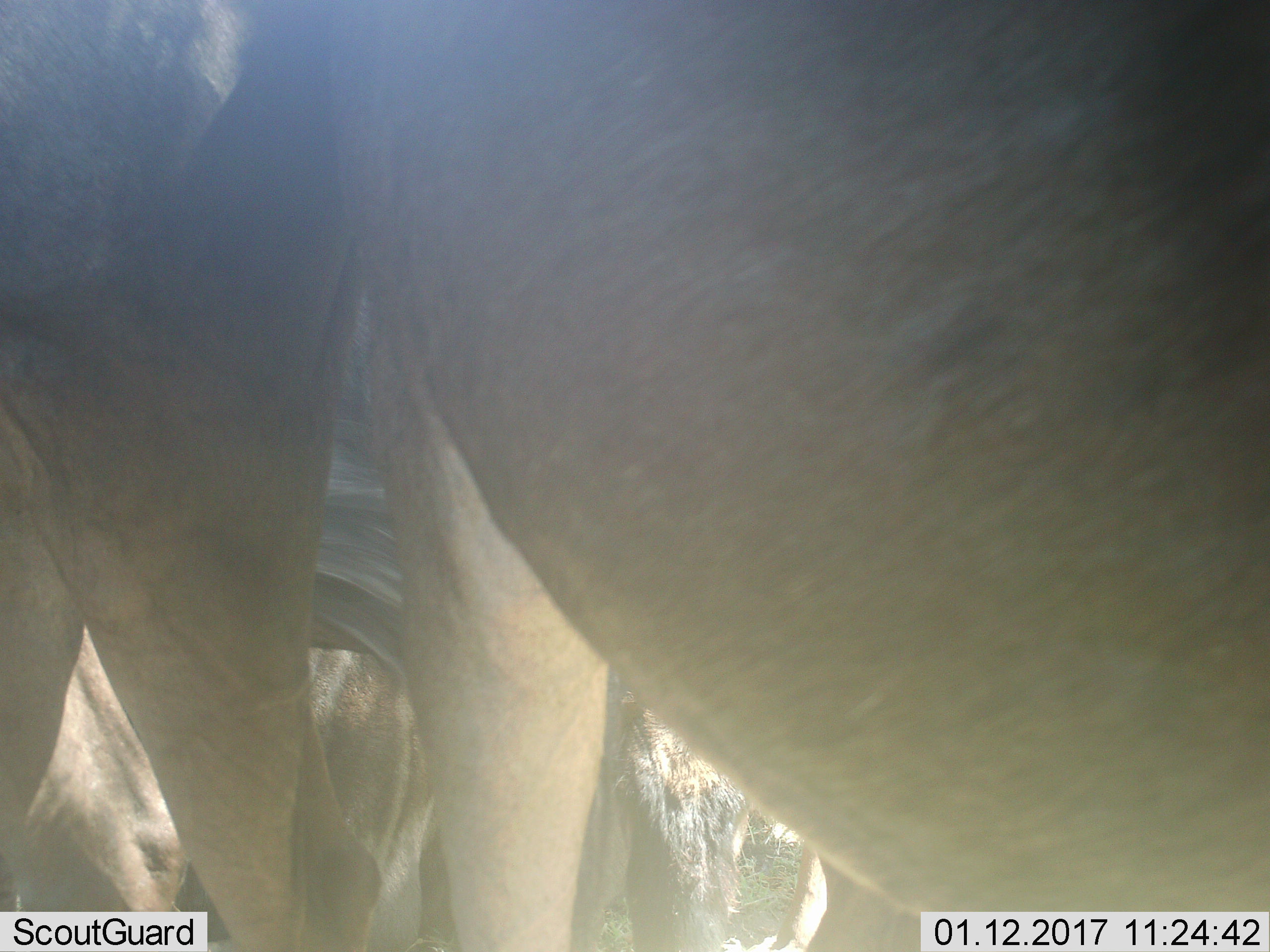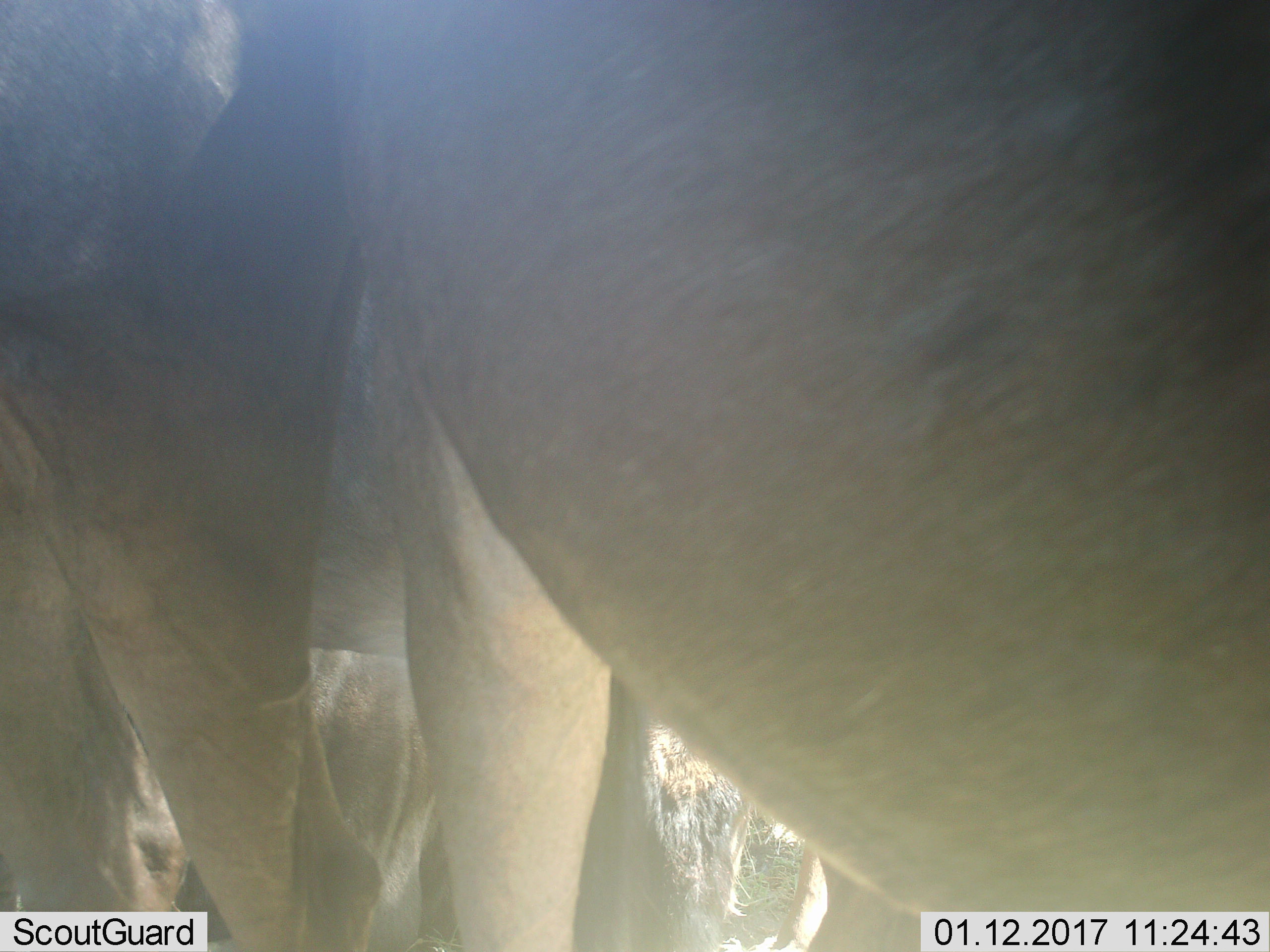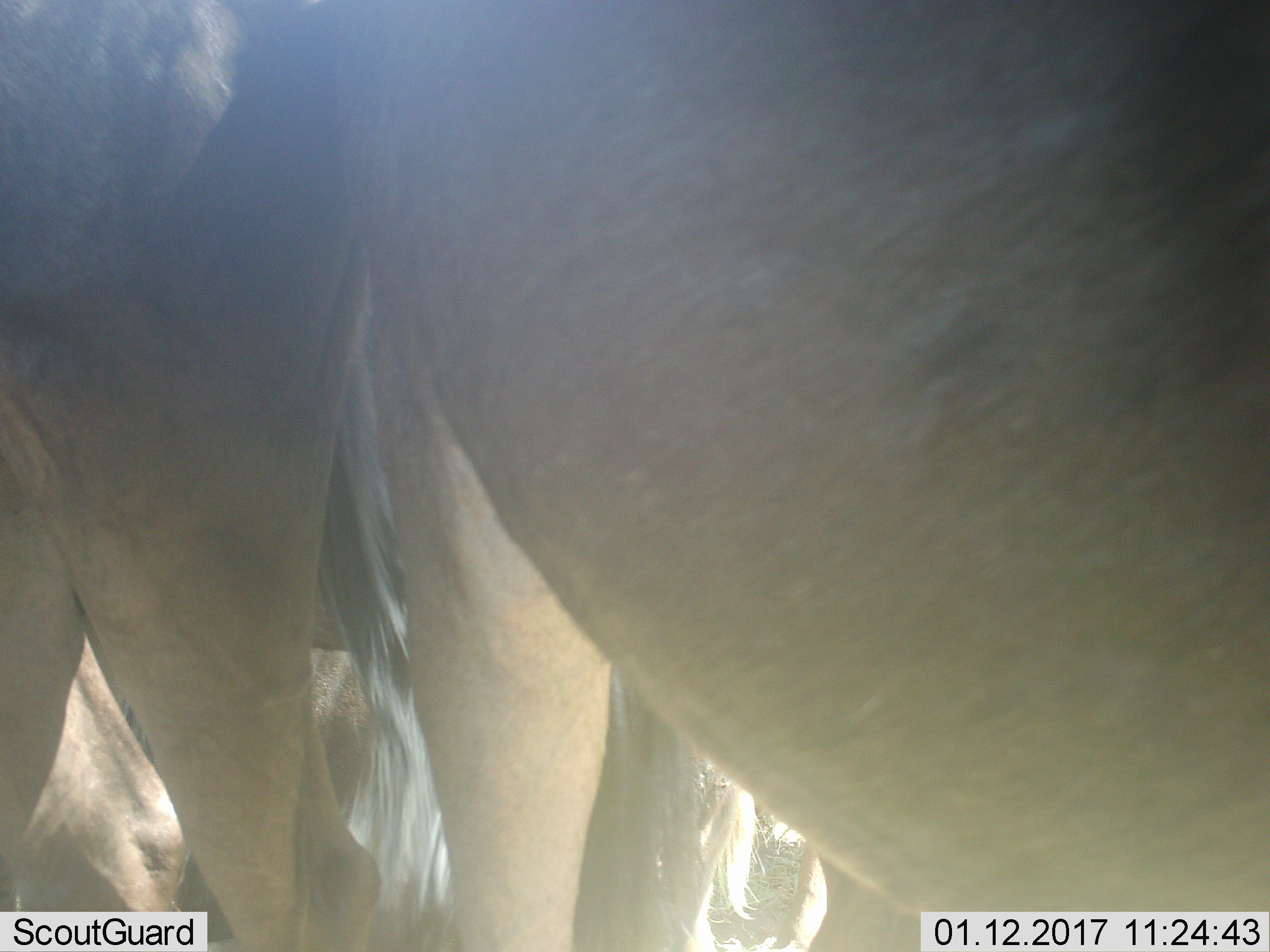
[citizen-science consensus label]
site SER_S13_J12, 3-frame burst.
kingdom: Animalia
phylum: Chordata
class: Mammalia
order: Artiodactyla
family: Bovidae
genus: Connochaetes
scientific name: Connochaetes taurinus taurinus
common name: blue wildebeest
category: wildebeestblue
Wildebeestblue (blue wildebeest) (Connochaetes taurinus taurinus), count 3. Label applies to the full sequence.